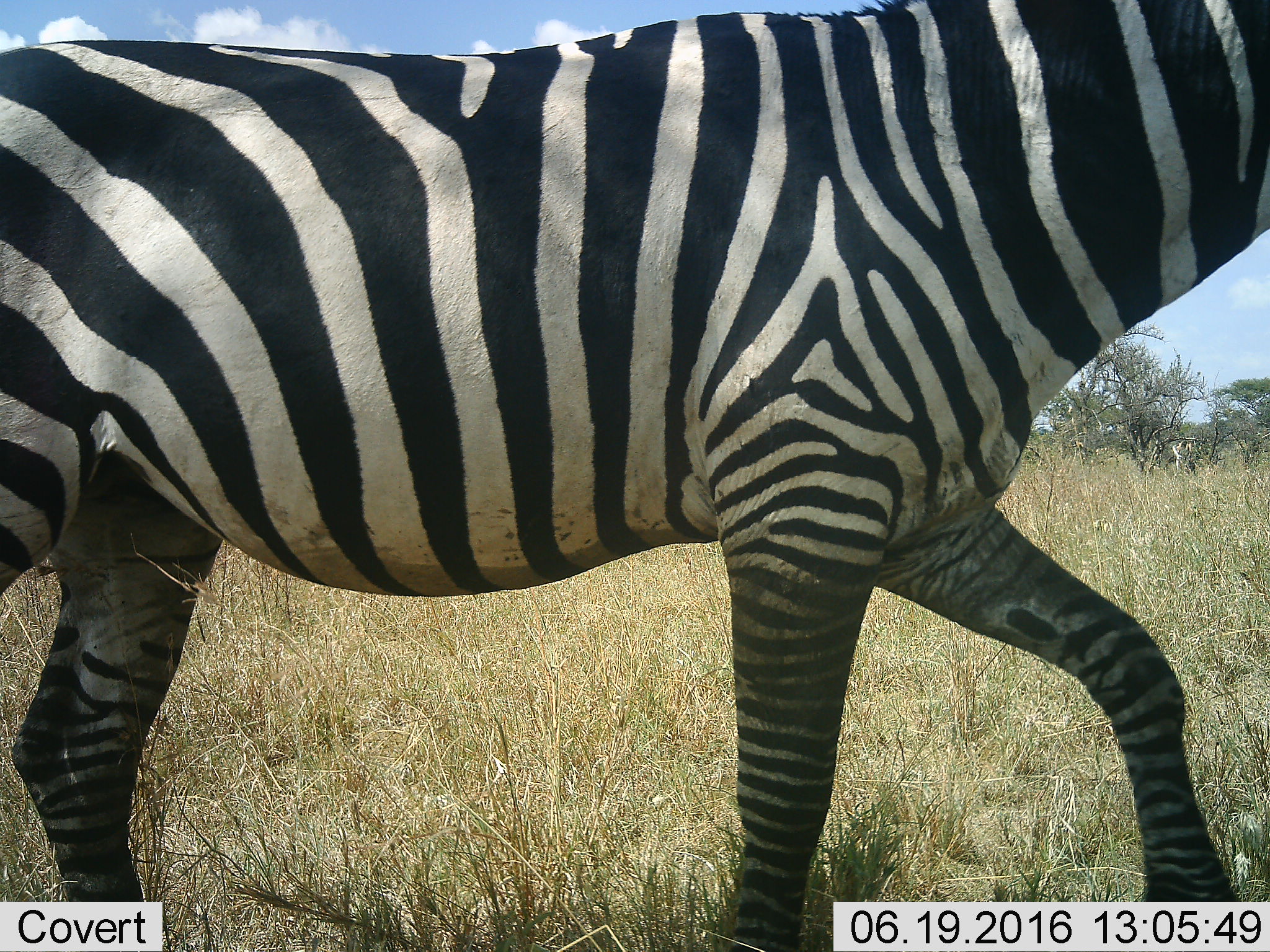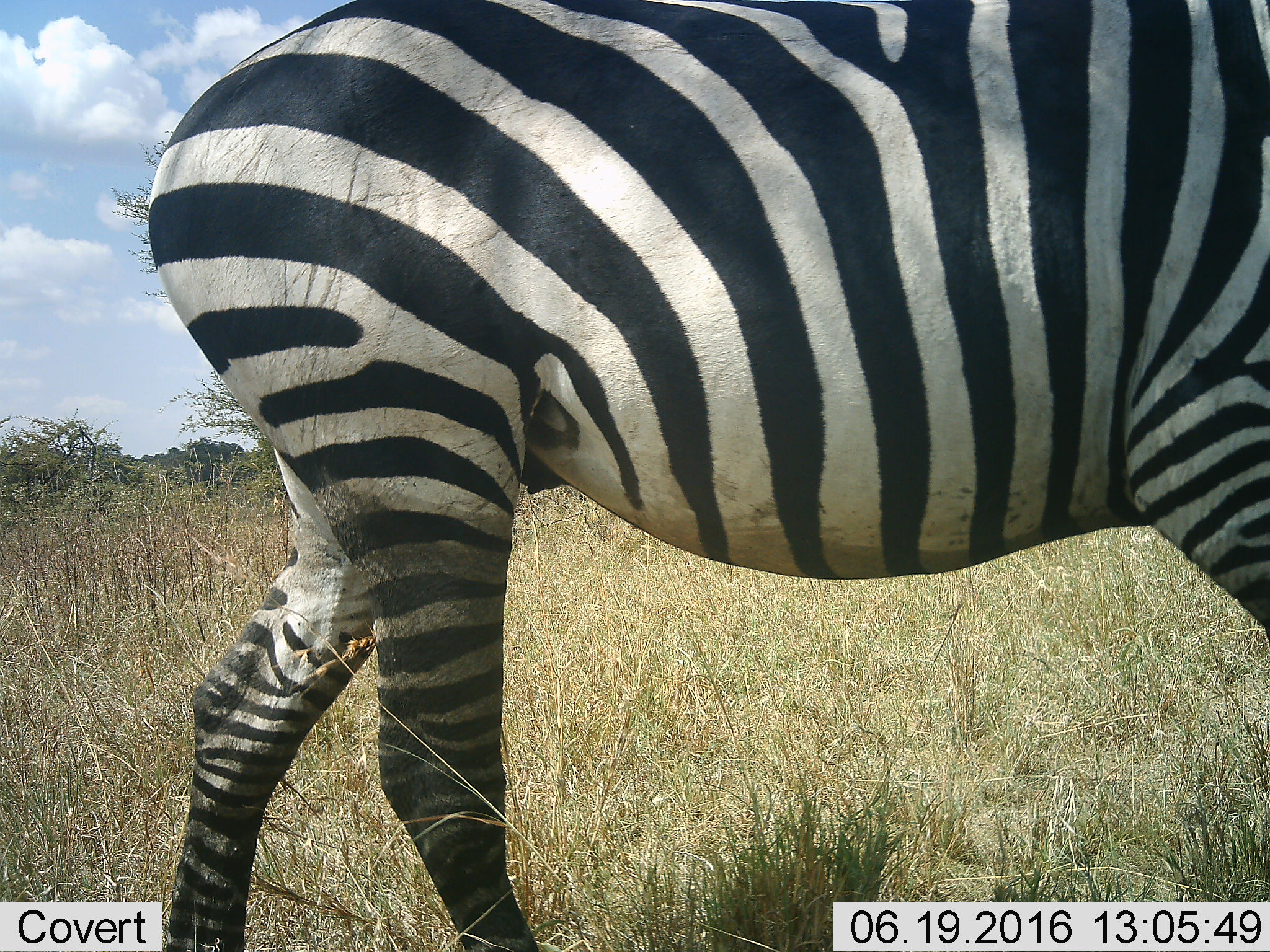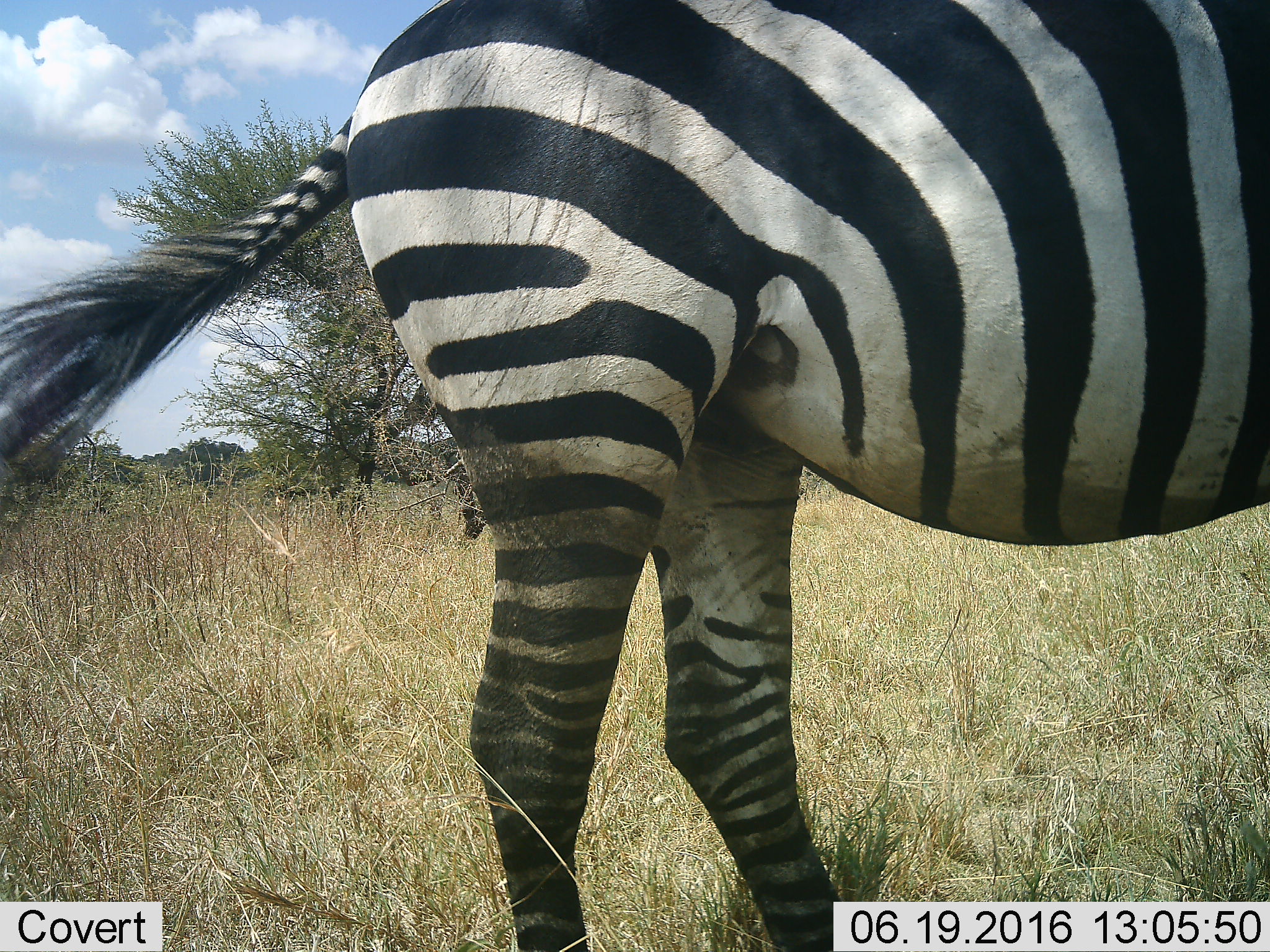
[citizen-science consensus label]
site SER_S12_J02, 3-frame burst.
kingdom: Animalia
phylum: Chordata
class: Mammalia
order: Perissodactyla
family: Equidae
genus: Equus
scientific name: Equus quagga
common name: plains zebra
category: zebraplains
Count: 1.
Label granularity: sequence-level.